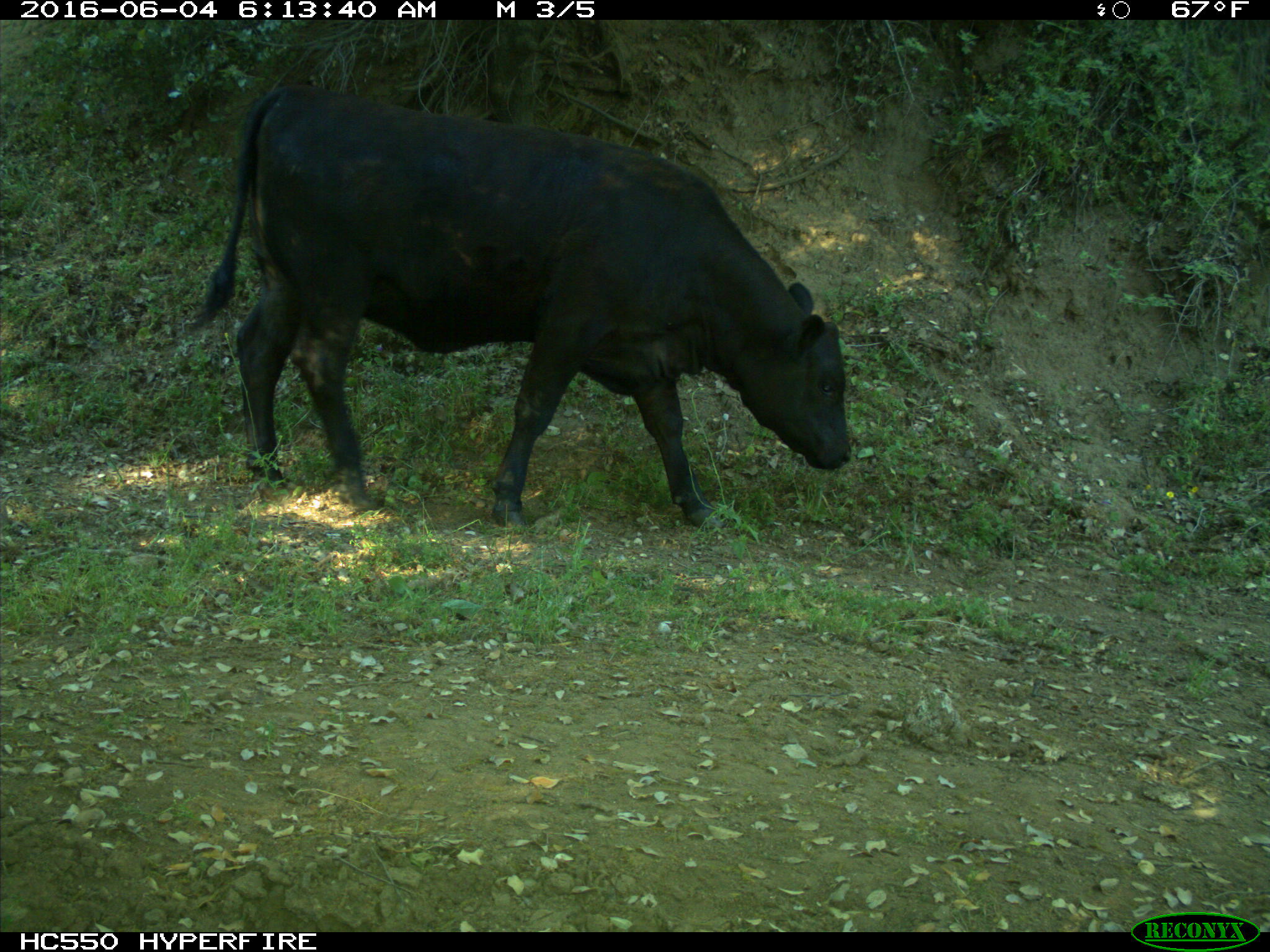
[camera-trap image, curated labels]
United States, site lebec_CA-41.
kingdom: Animalia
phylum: Chordata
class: Mammalia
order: Artiodactyla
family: Bovidae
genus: Bos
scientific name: Bos taurus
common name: domestic cow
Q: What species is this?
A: Bos taurus (domestic cow).